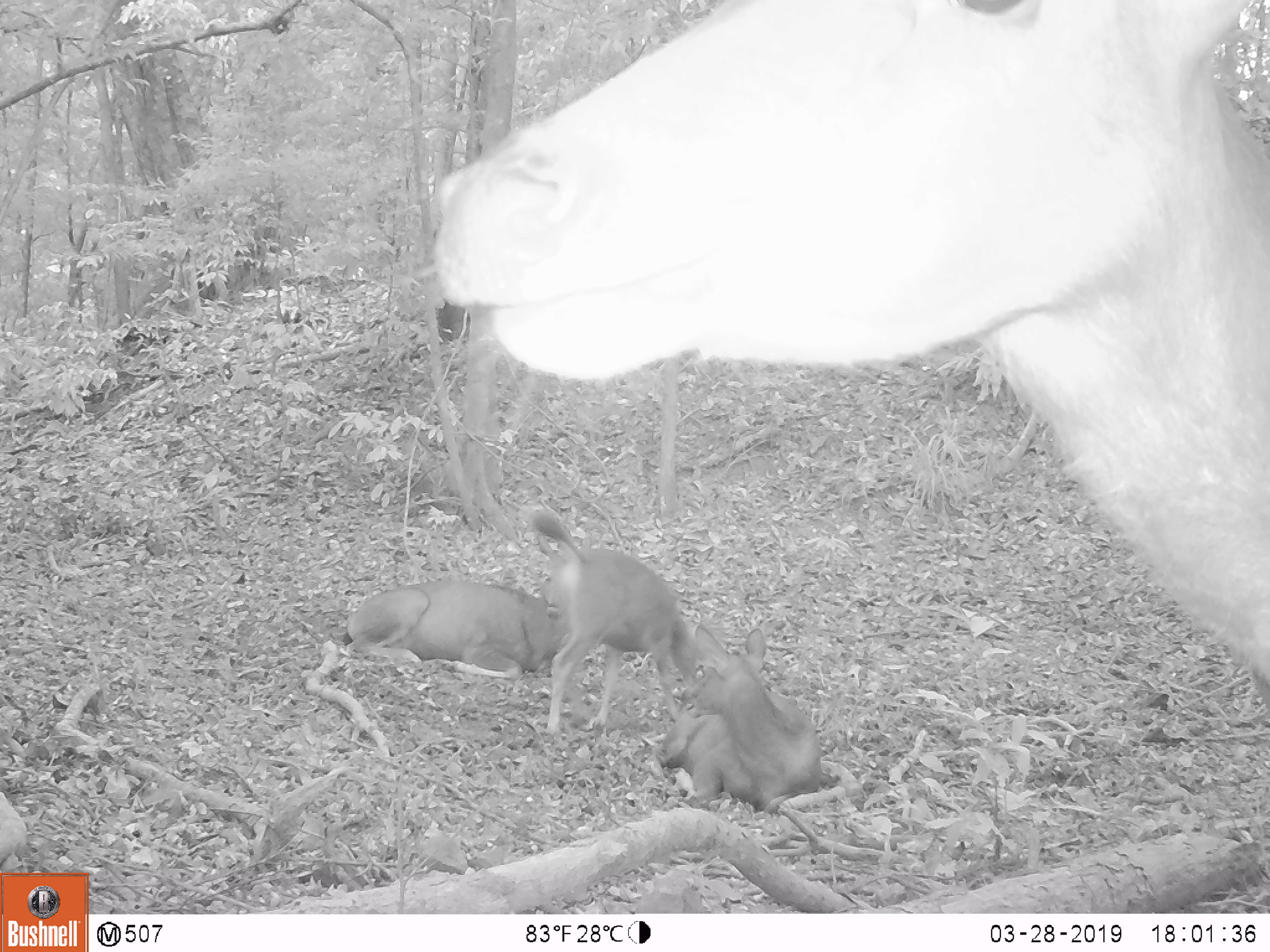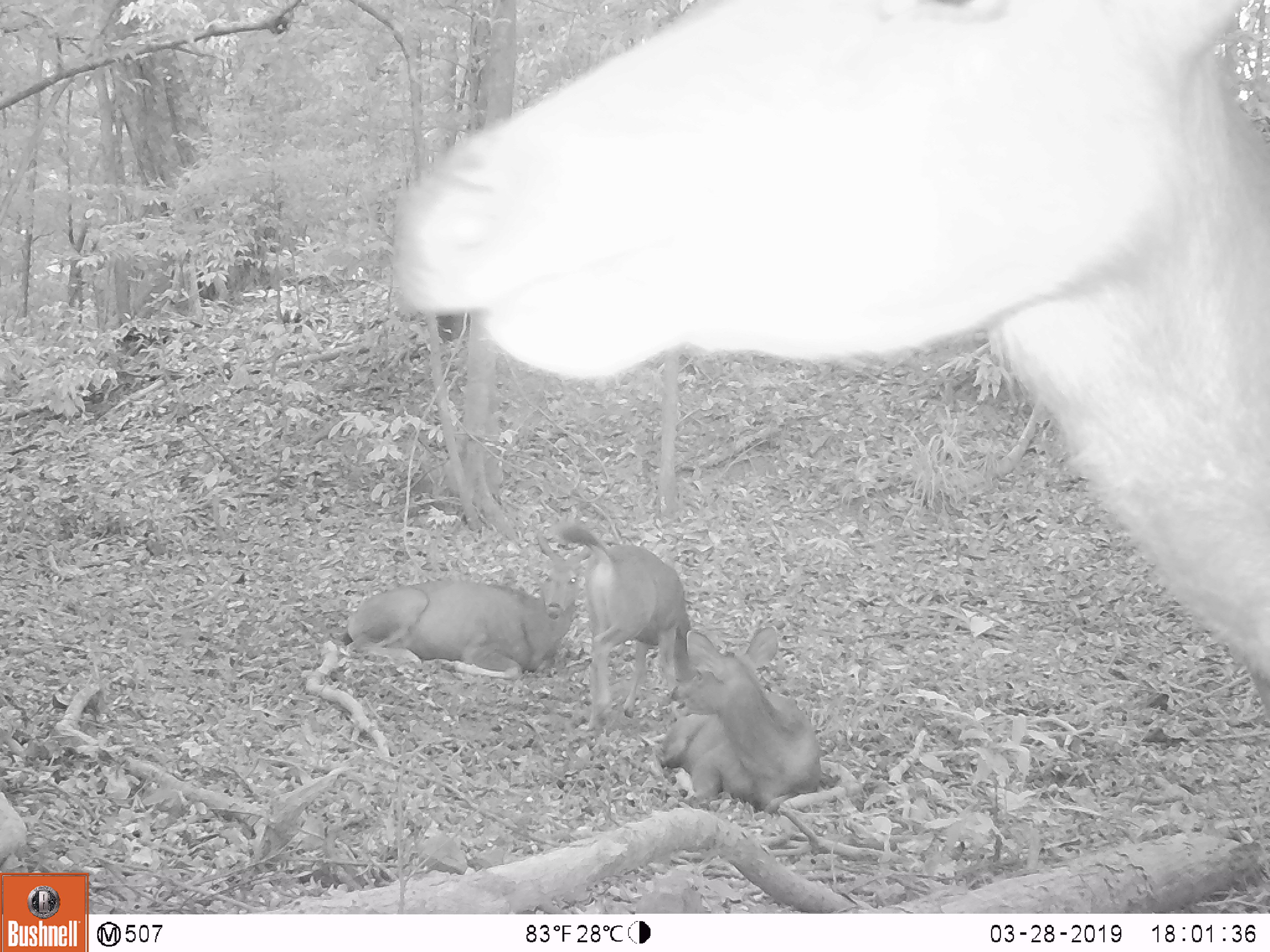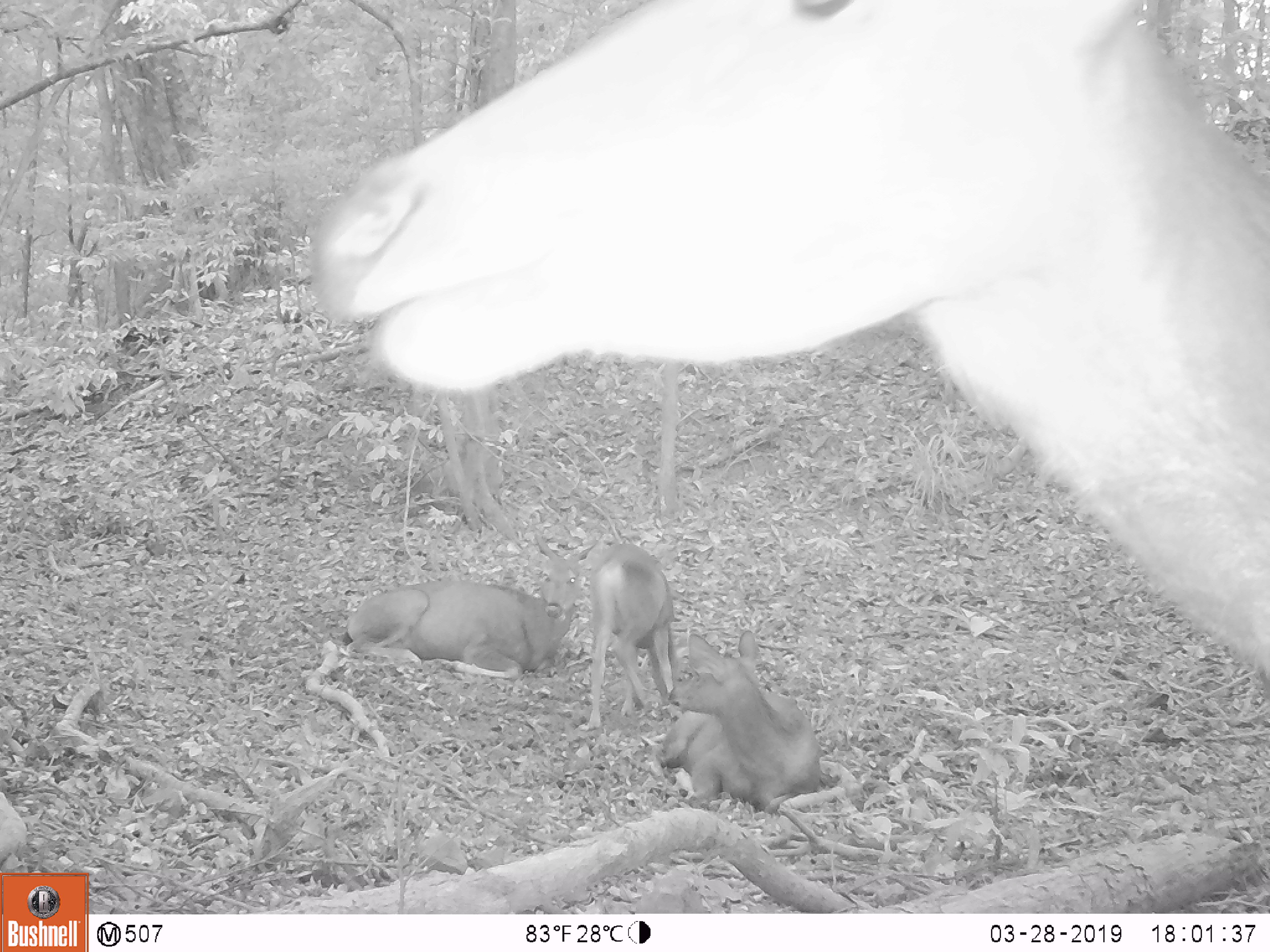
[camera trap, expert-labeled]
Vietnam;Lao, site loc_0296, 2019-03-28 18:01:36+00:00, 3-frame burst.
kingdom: Animalia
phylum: Chordata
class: Mammalia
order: Artiodactyla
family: Cervidae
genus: Rusa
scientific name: Rusa unicolor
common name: sambar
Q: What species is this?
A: Sambar (Rusa unicolor).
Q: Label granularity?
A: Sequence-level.